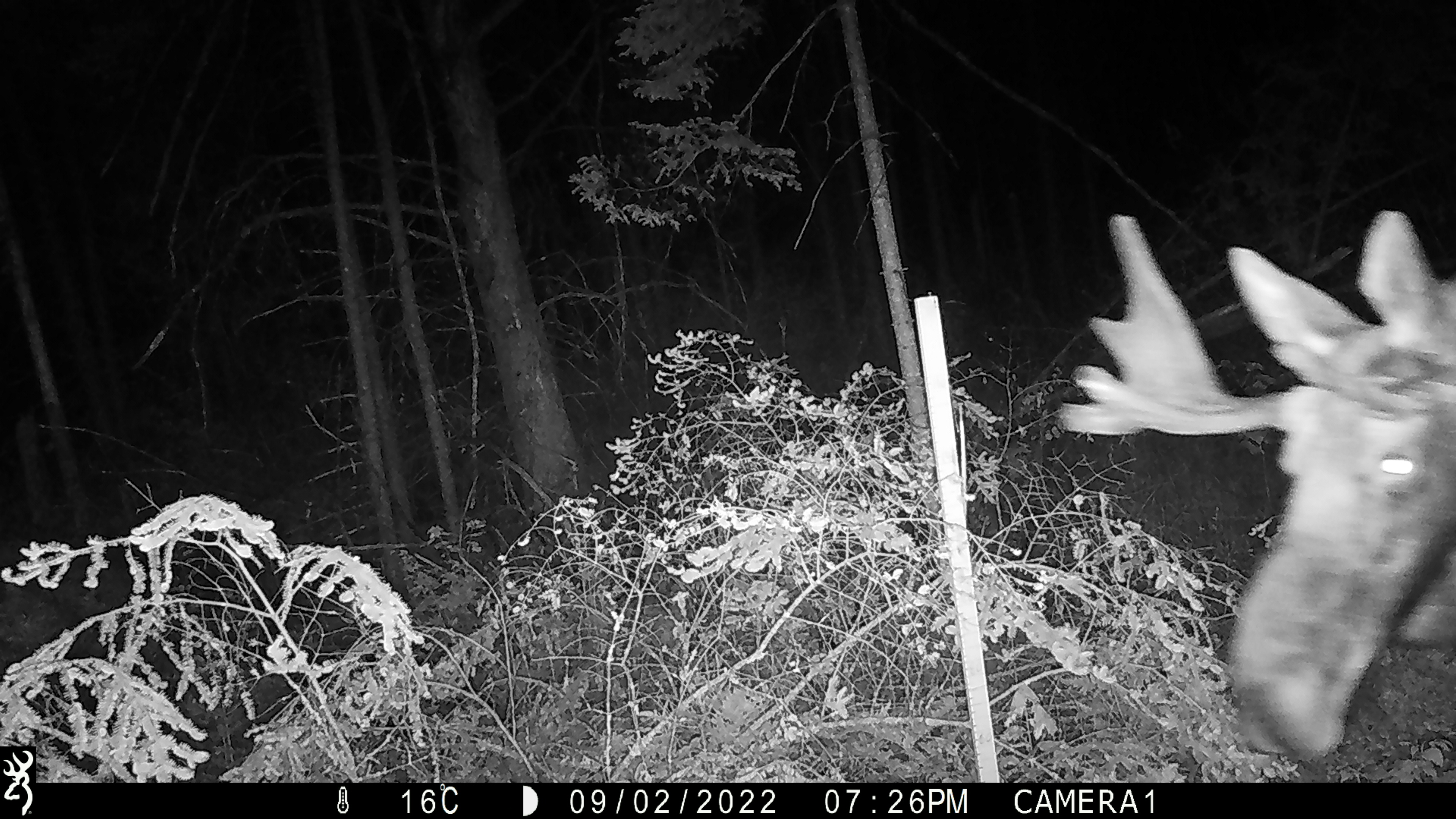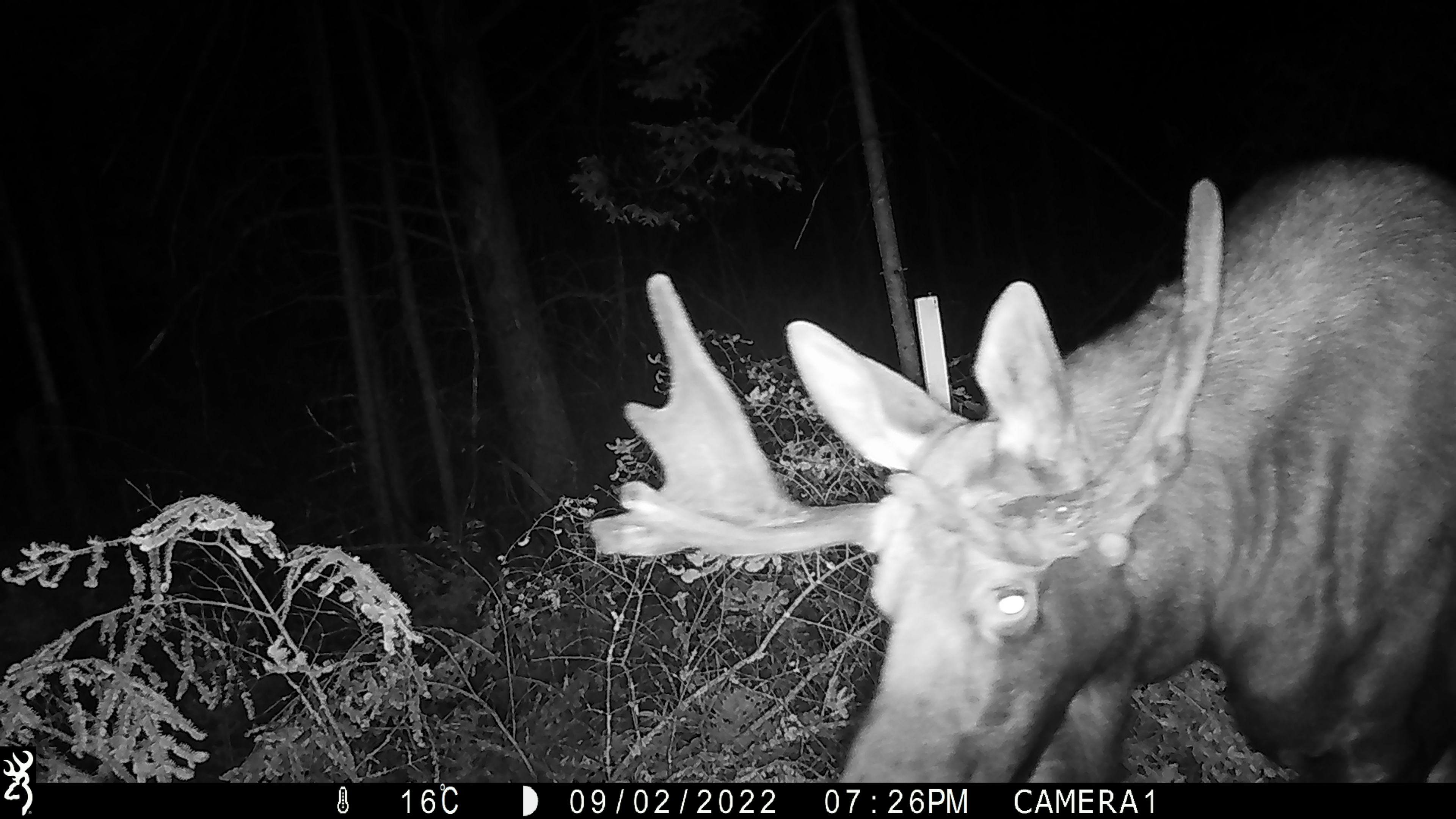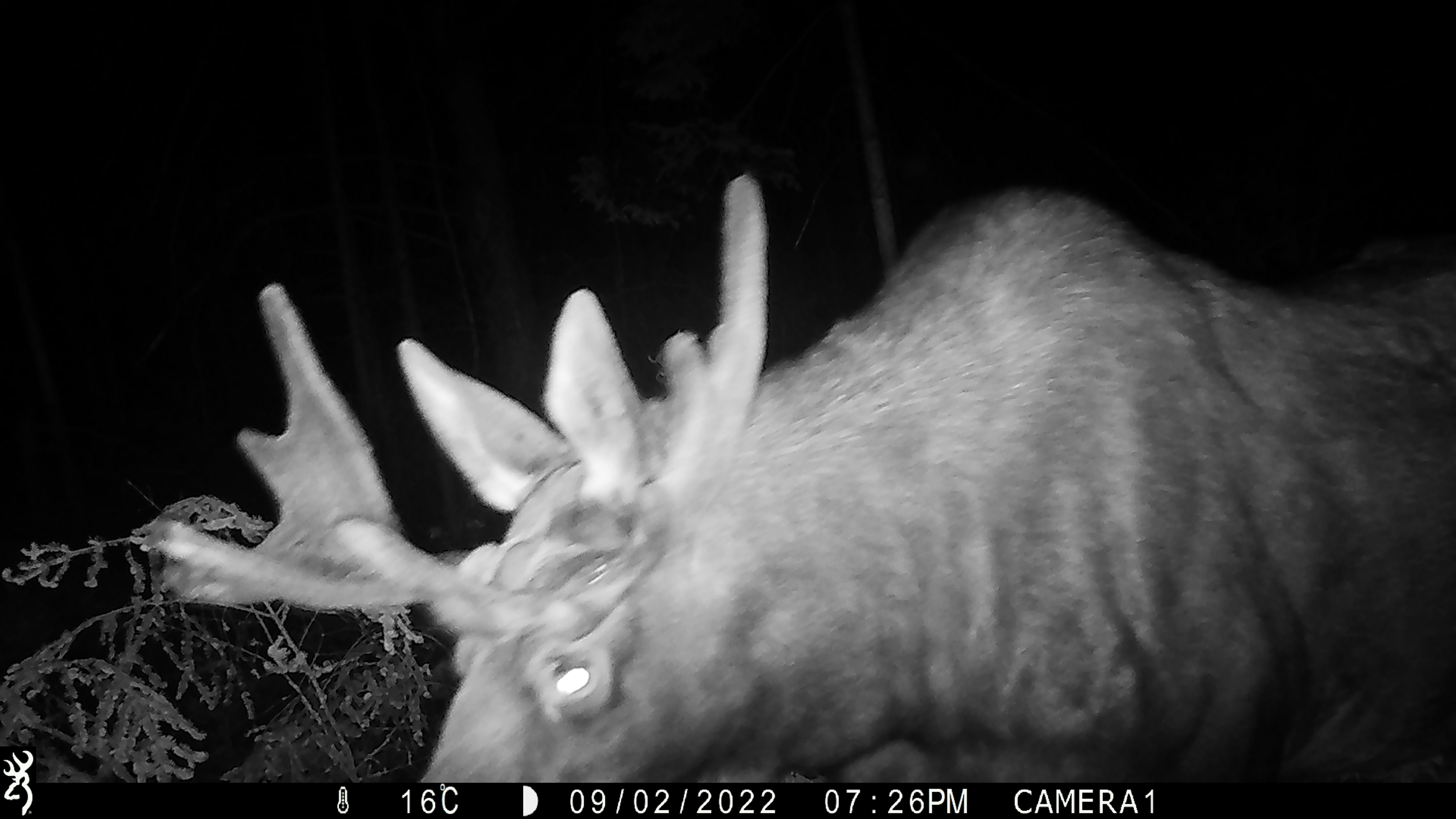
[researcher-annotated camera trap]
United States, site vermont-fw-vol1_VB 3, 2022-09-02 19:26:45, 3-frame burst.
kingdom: Animalia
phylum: Chordata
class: Mammalia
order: Artiodactyla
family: Cervidae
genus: Alces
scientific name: Alces alces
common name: moose